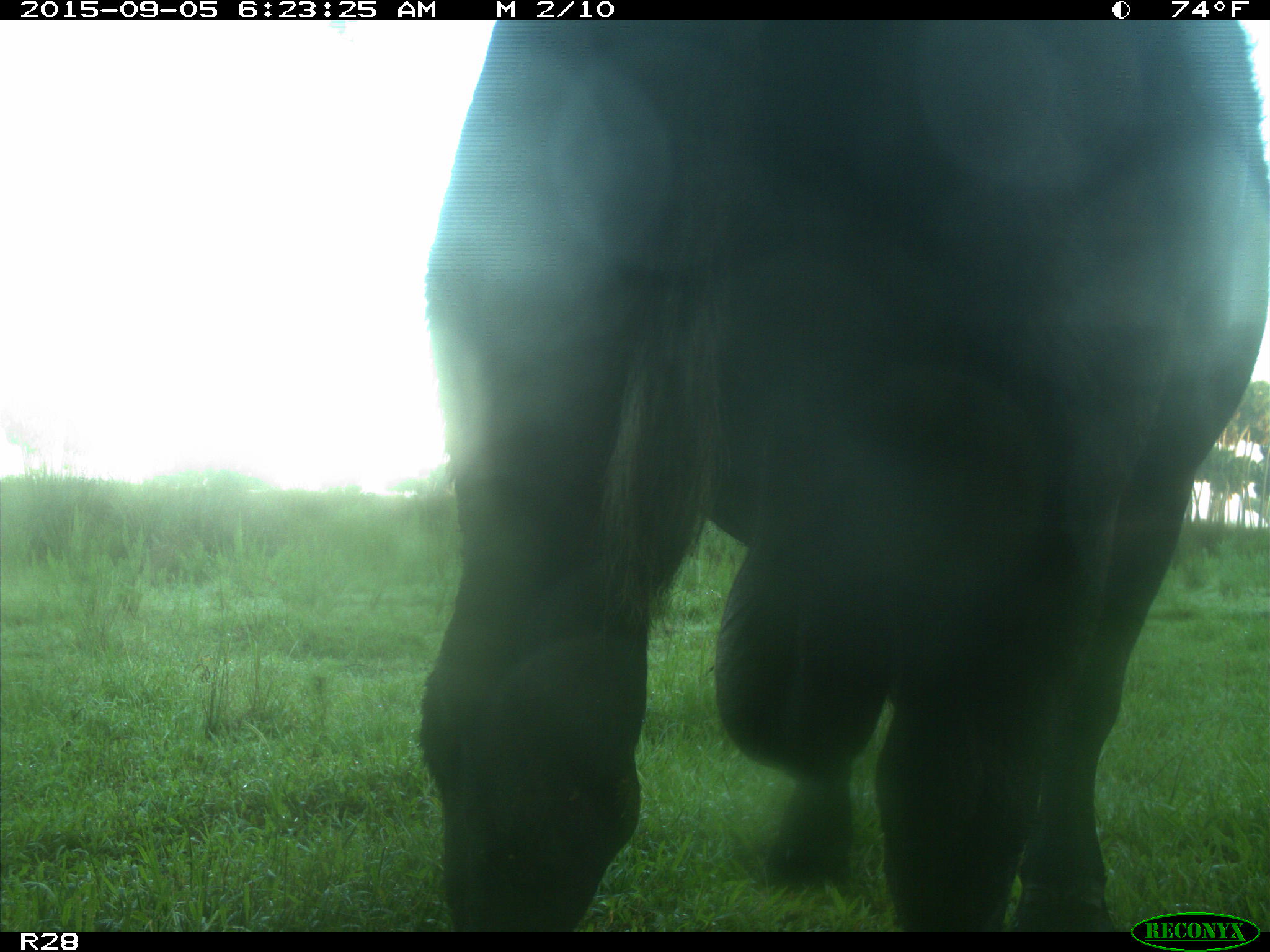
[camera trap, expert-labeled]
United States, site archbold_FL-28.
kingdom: Animalia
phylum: Chordata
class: Mammalia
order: Artiodactyla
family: Bovidae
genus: Bos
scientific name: Bos taurus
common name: domestic cow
Bos taurus (domestic cow).